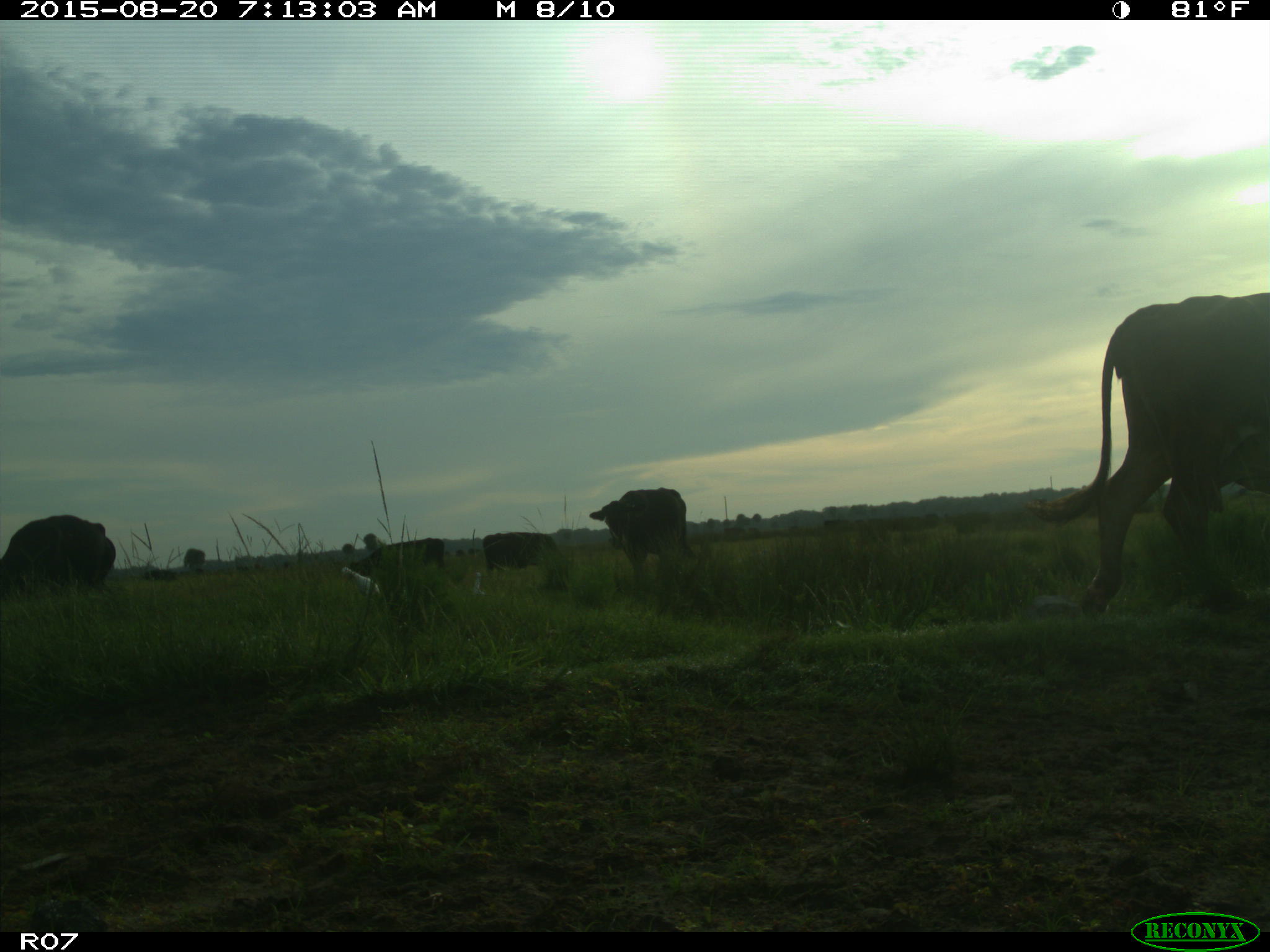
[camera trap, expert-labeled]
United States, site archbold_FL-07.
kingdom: Animalia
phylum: Chordata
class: Mammalia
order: Artiodactyla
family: Bovidae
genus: Bos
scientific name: Bos taurus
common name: domestic cow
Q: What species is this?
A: Bos taurus (domestic cow).